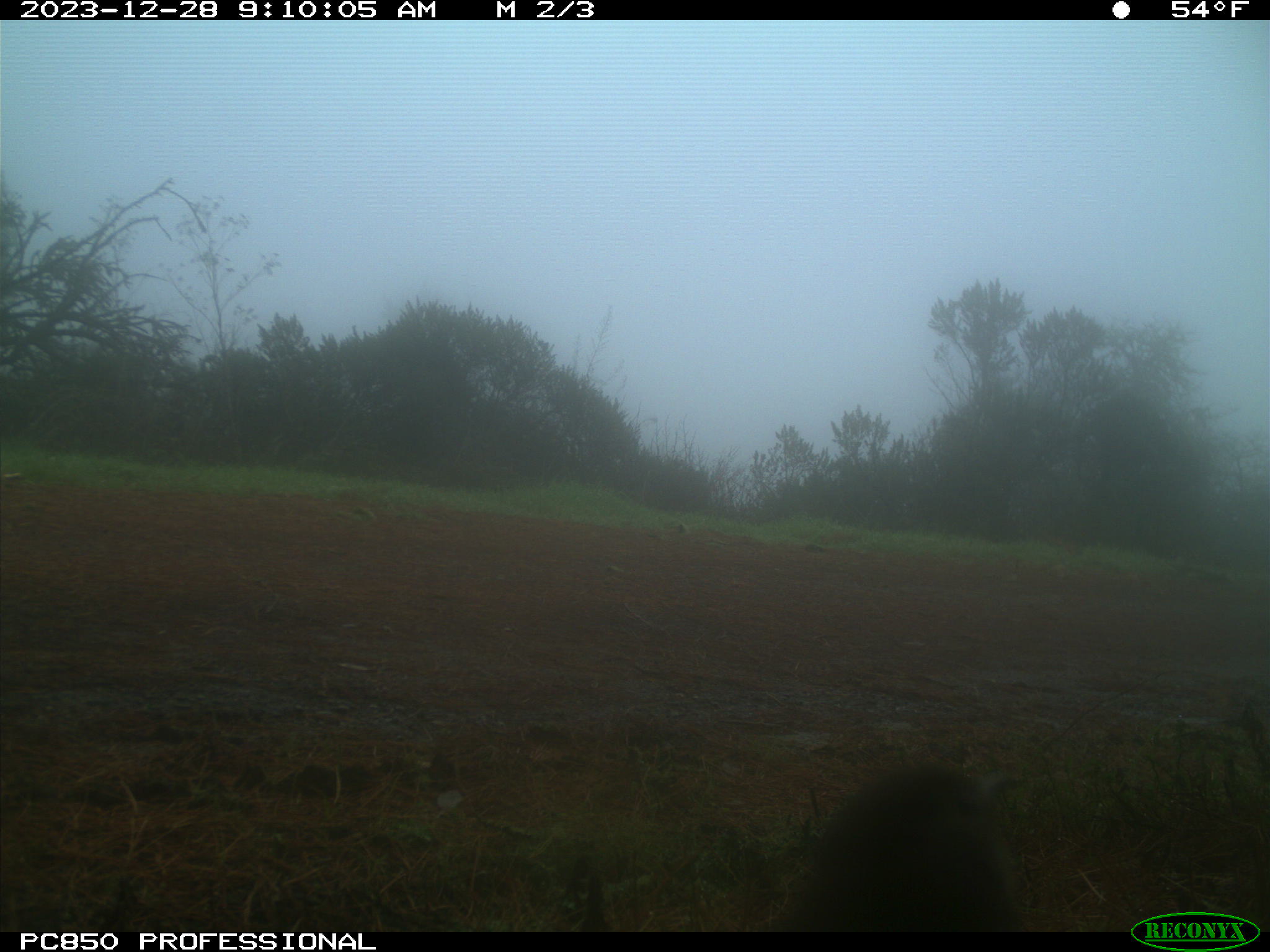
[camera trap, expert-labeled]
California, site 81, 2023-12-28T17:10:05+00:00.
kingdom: Animalia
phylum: Chordata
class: Aves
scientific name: Aves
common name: bird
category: unknown bird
Unknown bird (bird) (Aves).